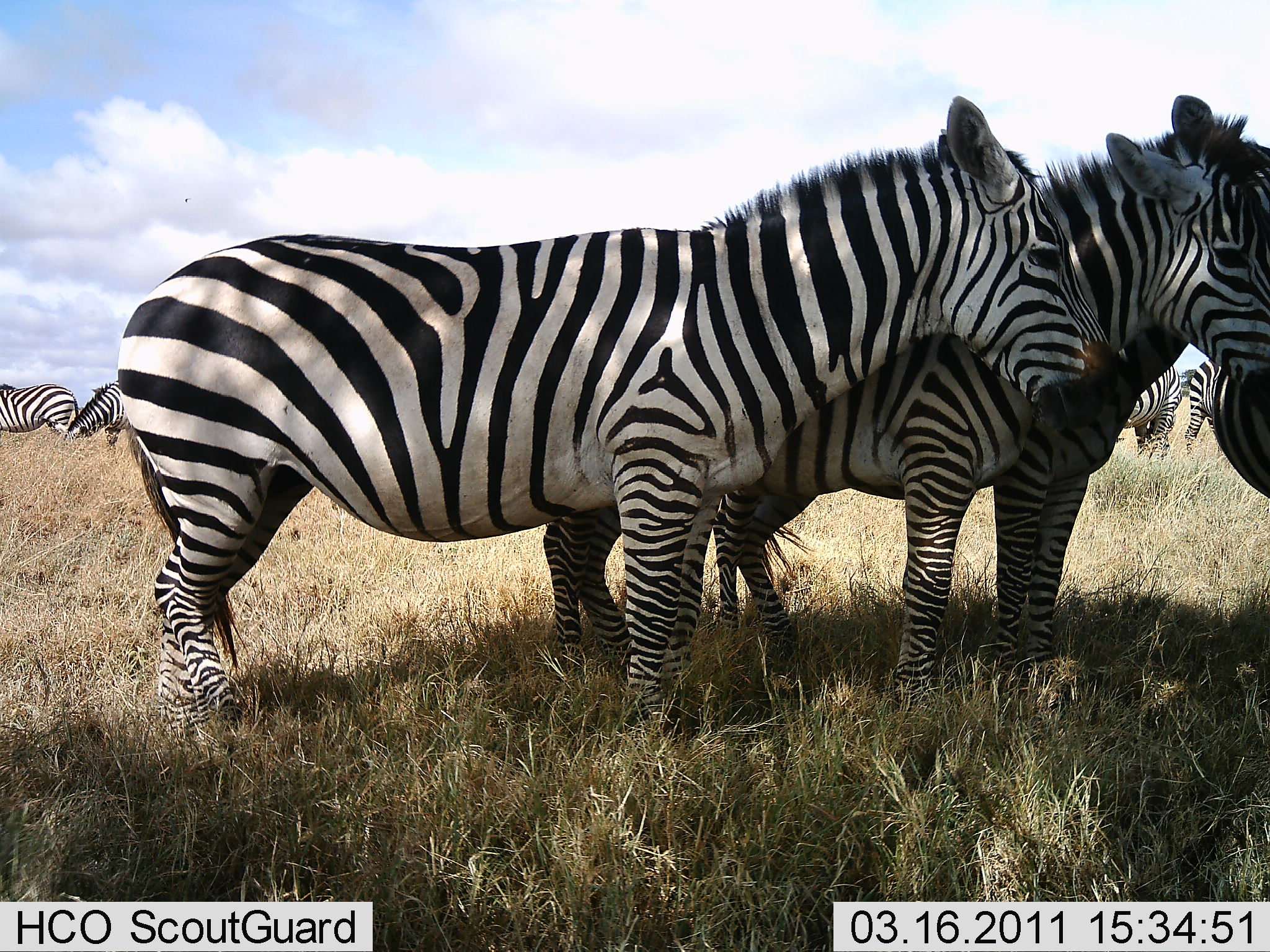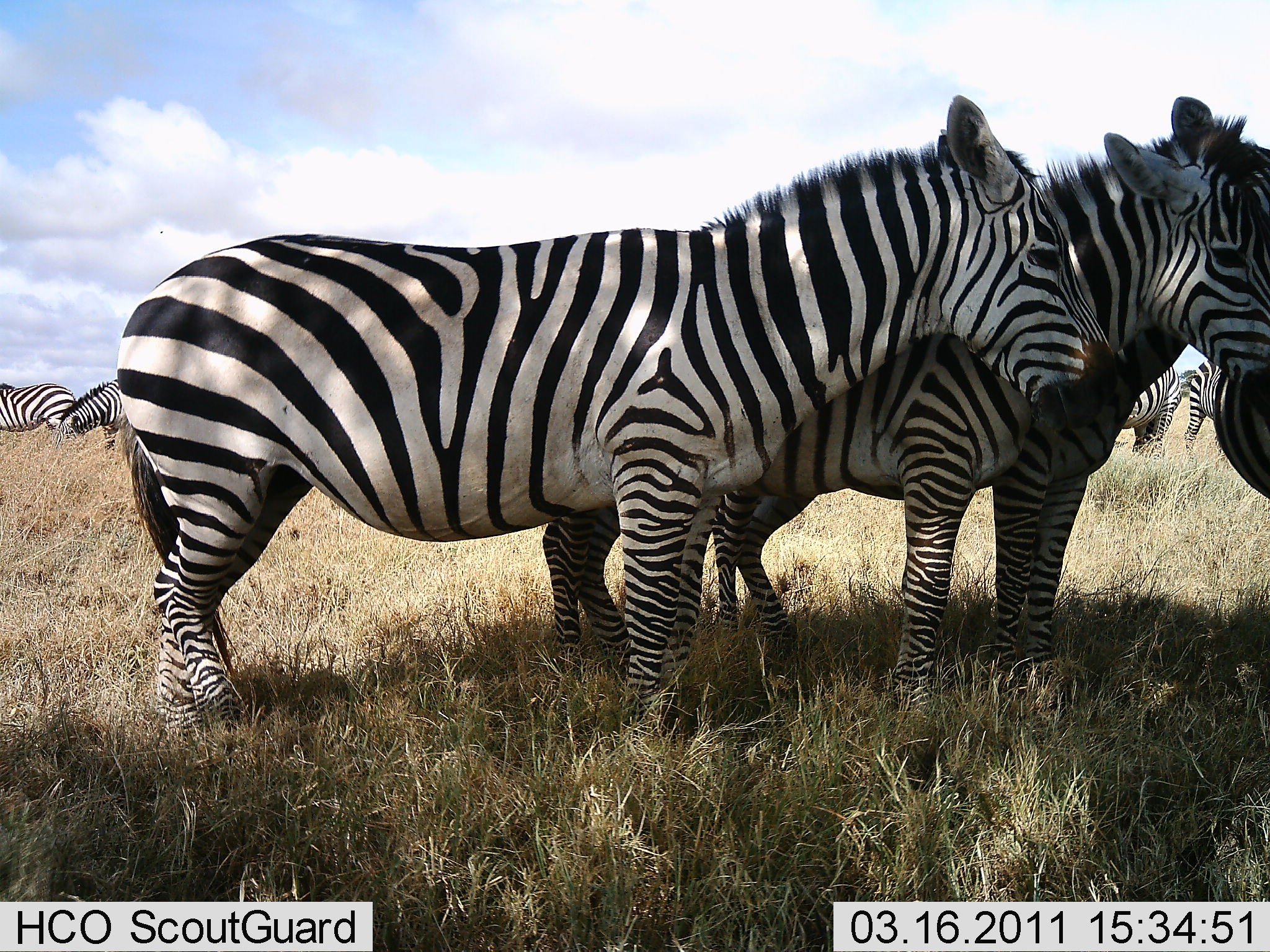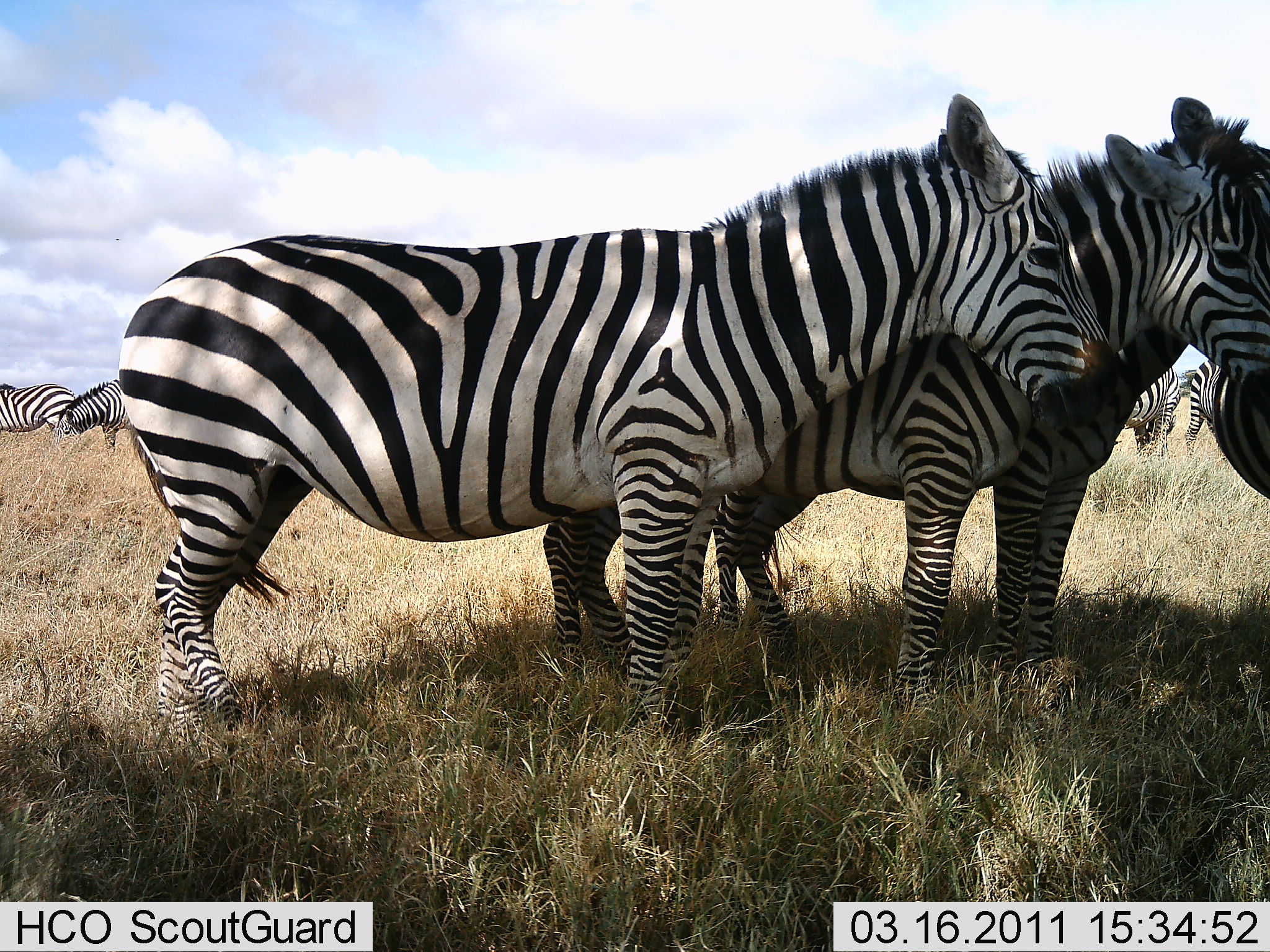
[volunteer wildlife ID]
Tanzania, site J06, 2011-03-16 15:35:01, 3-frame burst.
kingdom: Animalia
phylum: Chordata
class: Mammalia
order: Perissodactyla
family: Equidae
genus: Equus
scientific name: Equus quagga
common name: plains zebra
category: zebra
Zebra (plains zebra) (Equus quagga), count 7. Behavior (volunteer vote fractions): standing 100%, resting 0%, moving 10%, interacting 20%. Young present (vote fraction): 10%. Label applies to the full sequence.